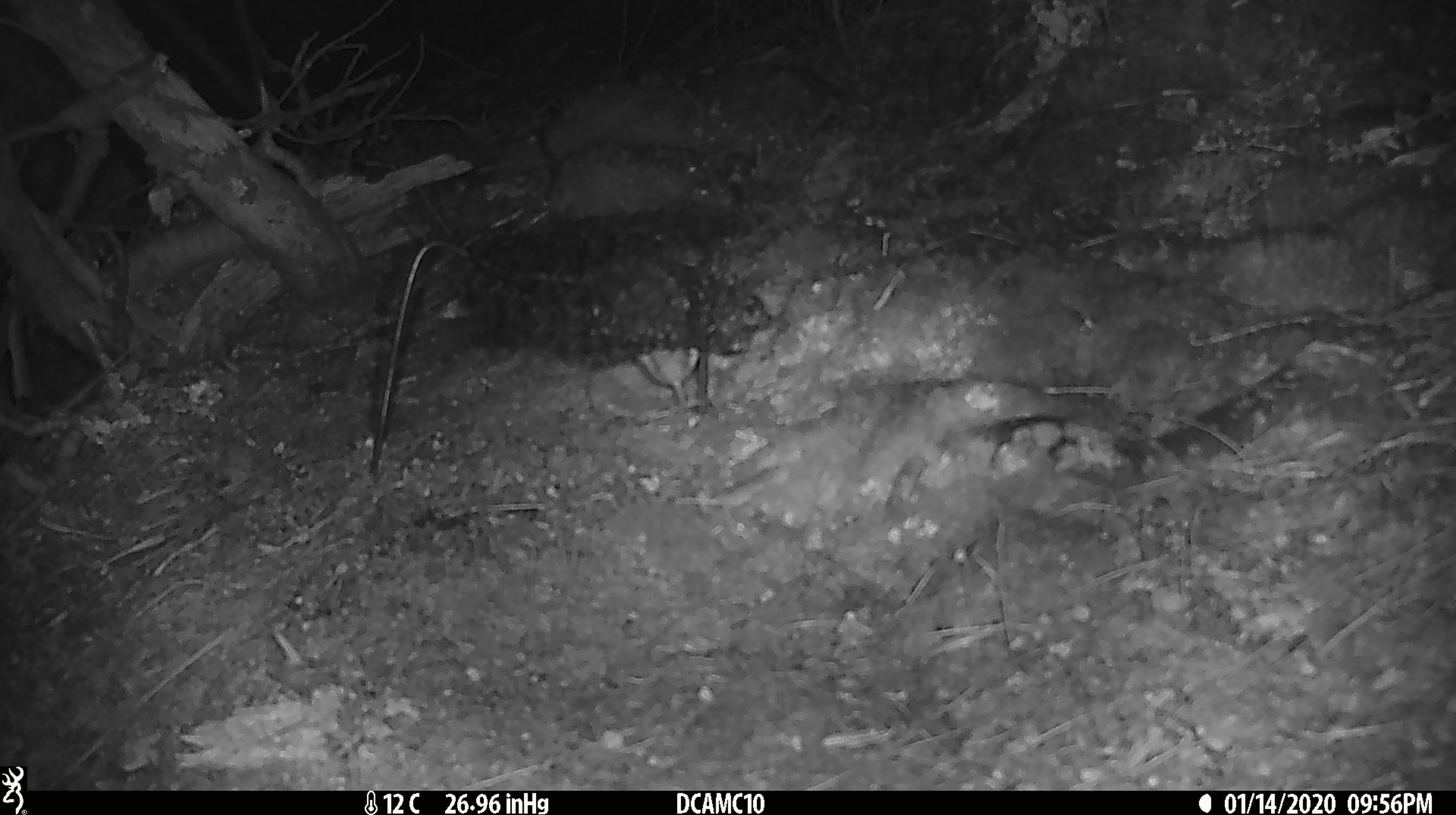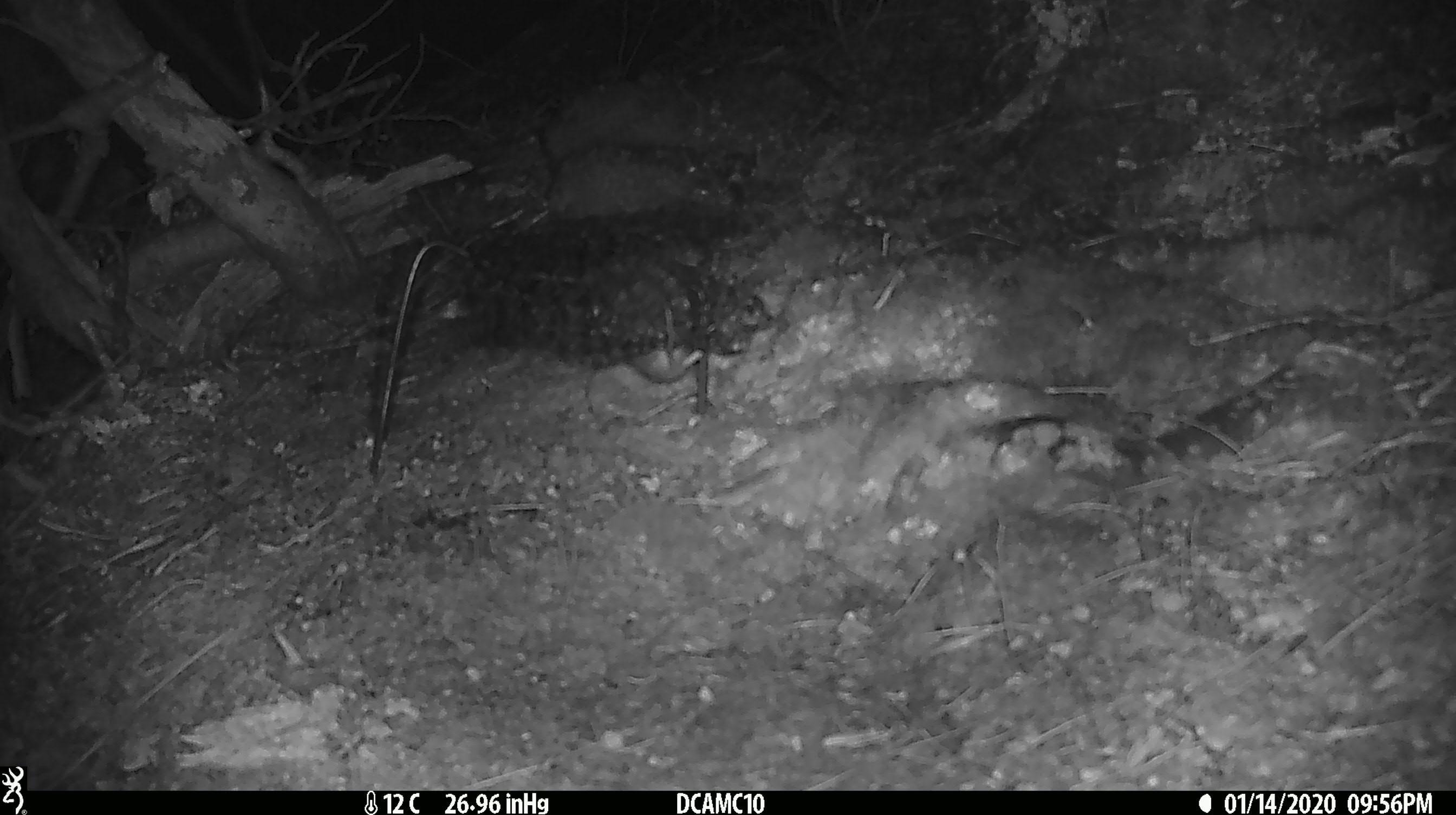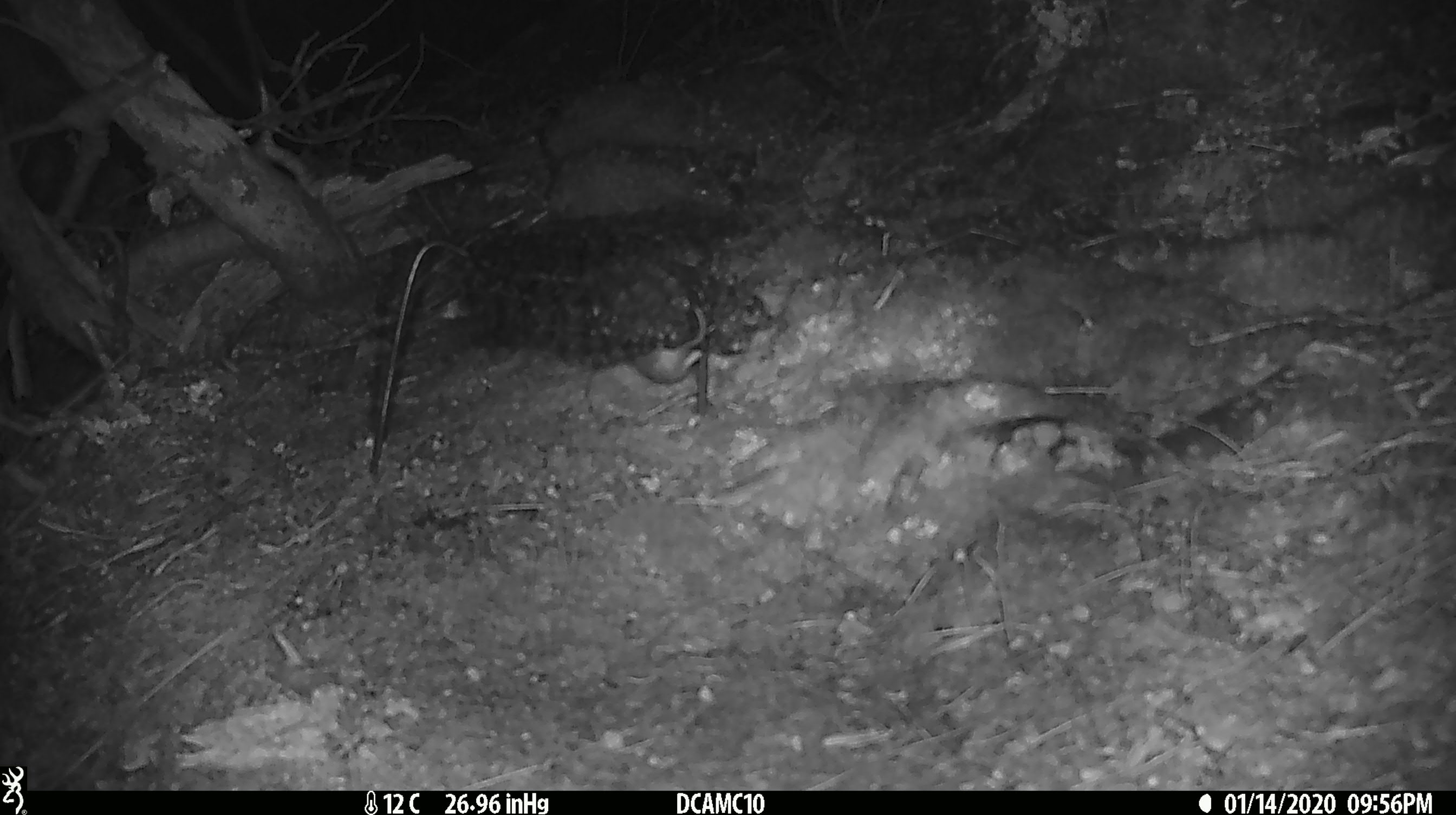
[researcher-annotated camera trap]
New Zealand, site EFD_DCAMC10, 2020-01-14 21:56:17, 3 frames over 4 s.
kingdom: Animalia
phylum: Chordata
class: Mammalia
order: Rodentia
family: Muridae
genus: Mus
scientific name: Mus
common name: mouse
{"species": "mouse (Mus)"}